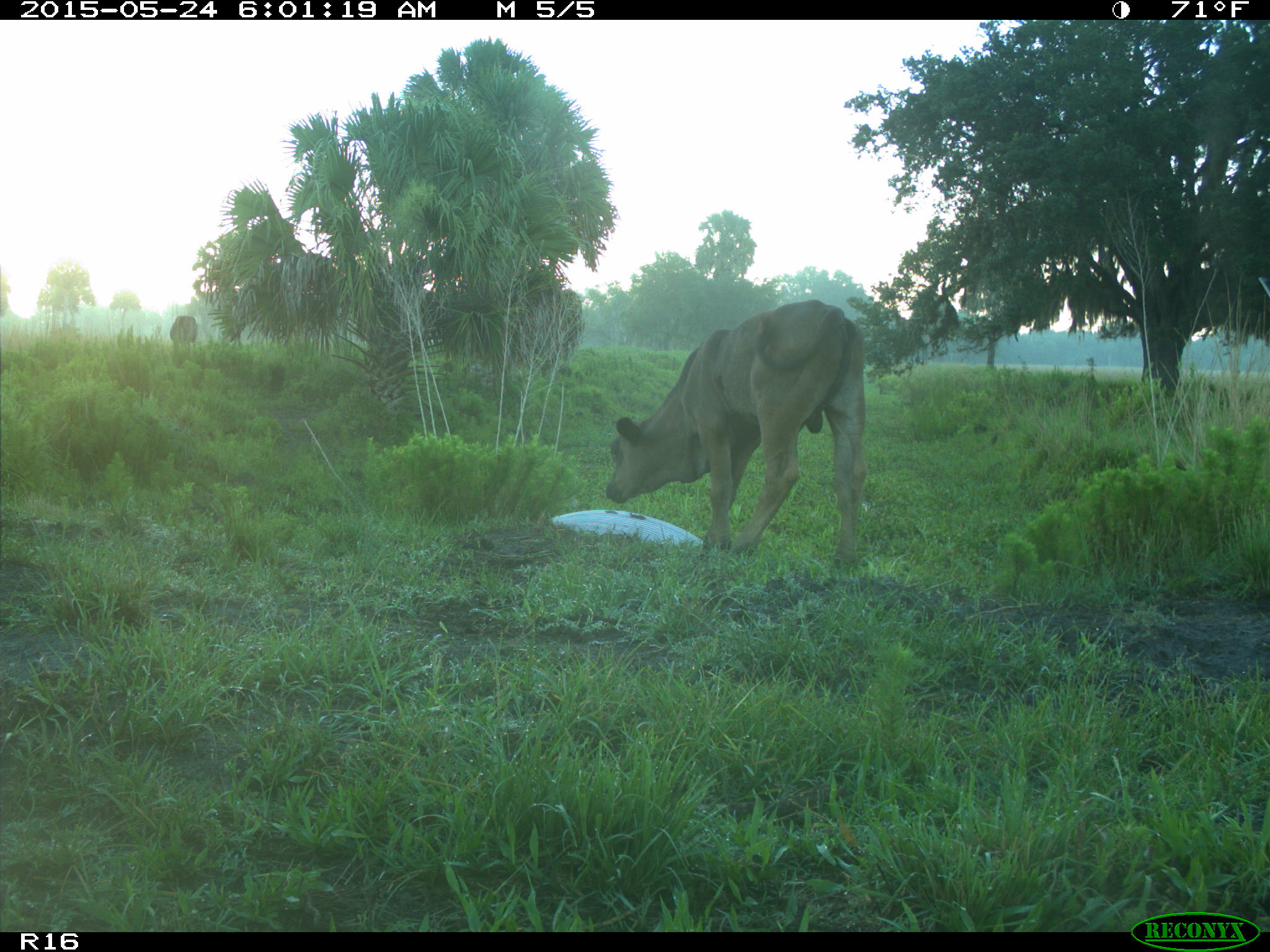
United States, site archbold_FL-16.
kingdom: Animalia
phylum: Chordata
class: Mammalia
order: Artiodactyla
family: Bovidae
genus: Bos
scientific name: Bos taurus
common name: domestic cow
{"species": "Bos taurus (domestic cow)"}